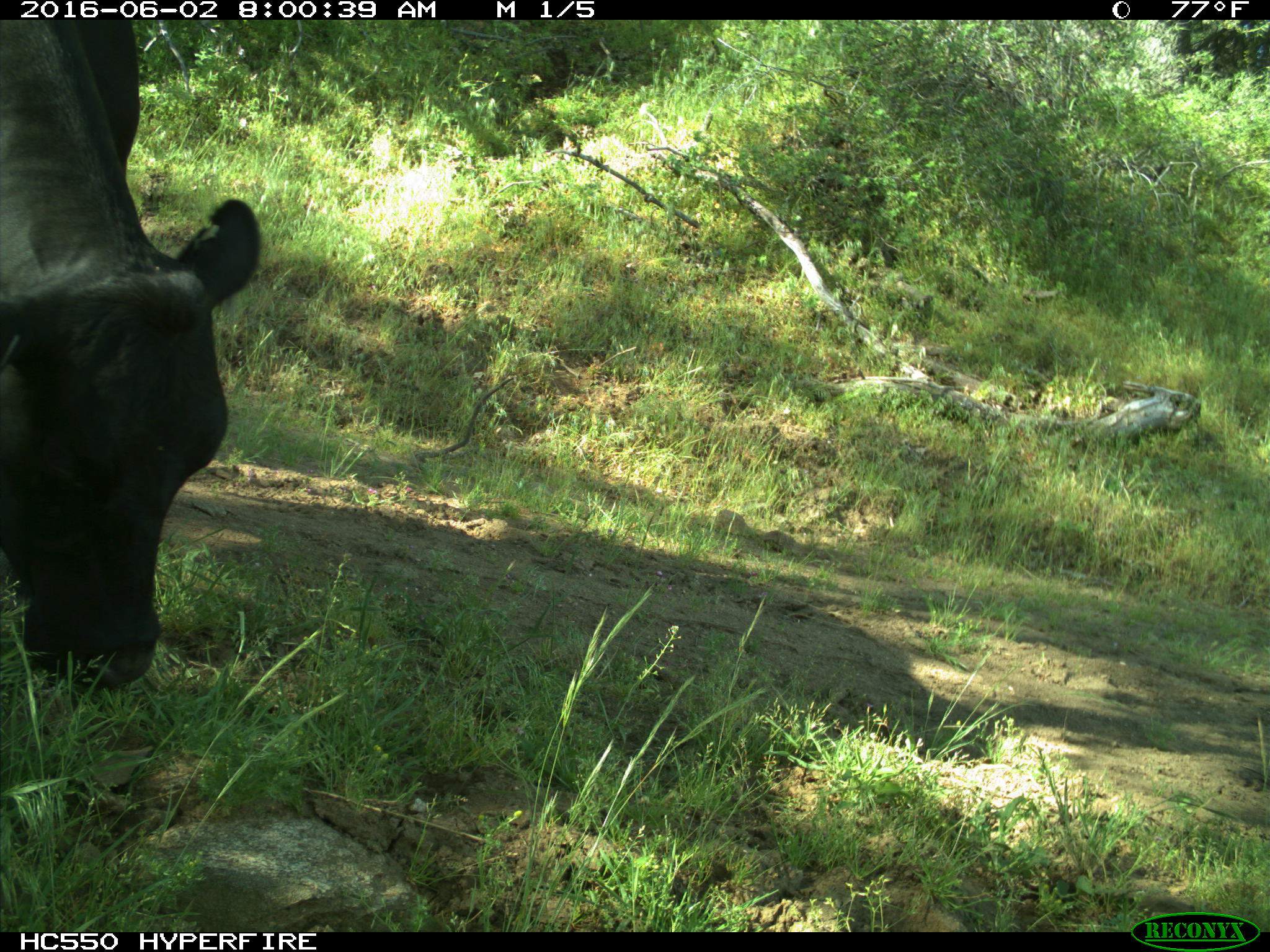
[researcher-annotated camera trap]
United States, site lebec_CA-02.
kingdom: Animalia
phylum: Chordata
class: Mammalia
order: Artiodactyla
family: Bovidae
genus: Bos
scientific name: Bos taurus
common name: domestic cow